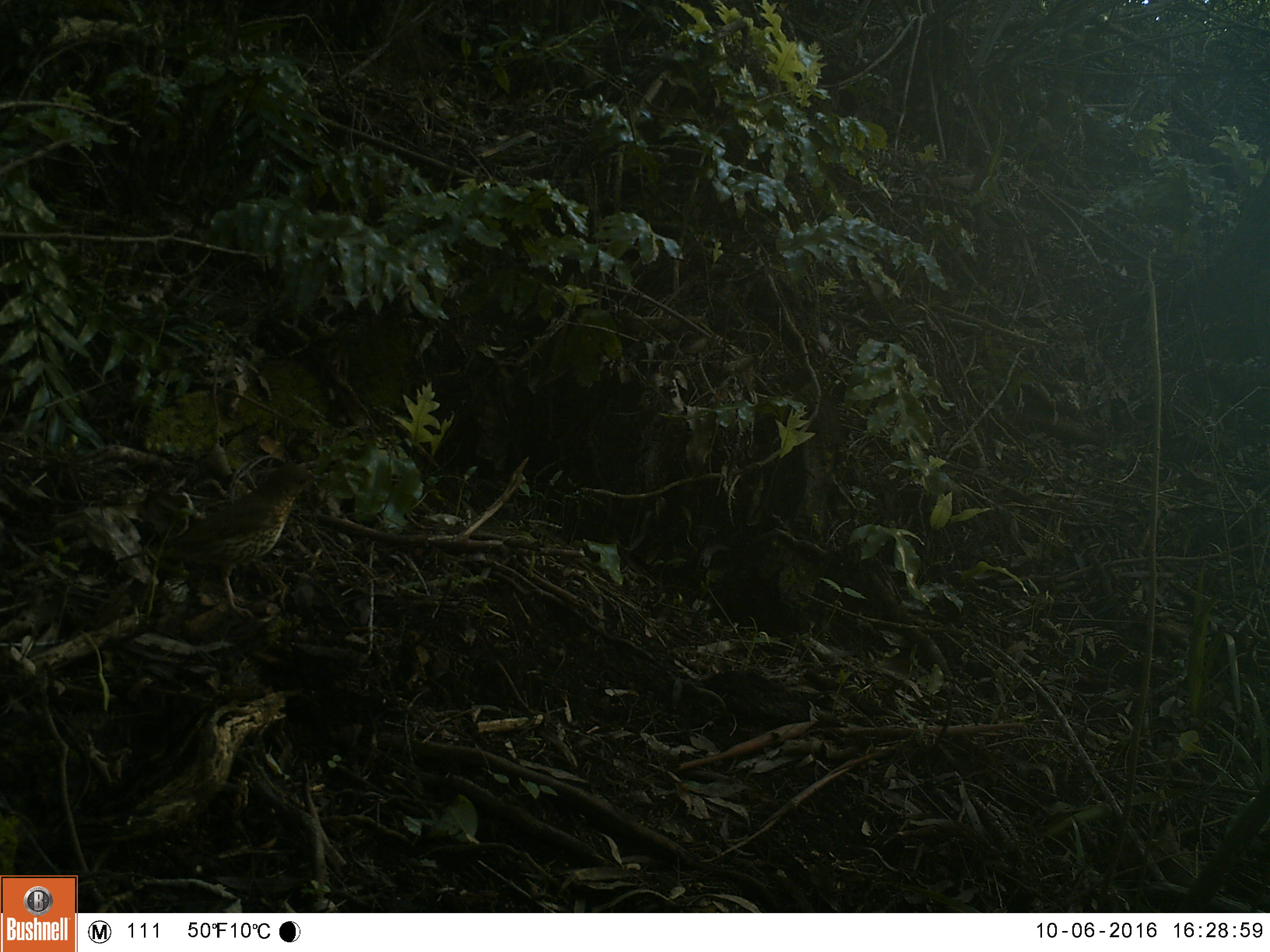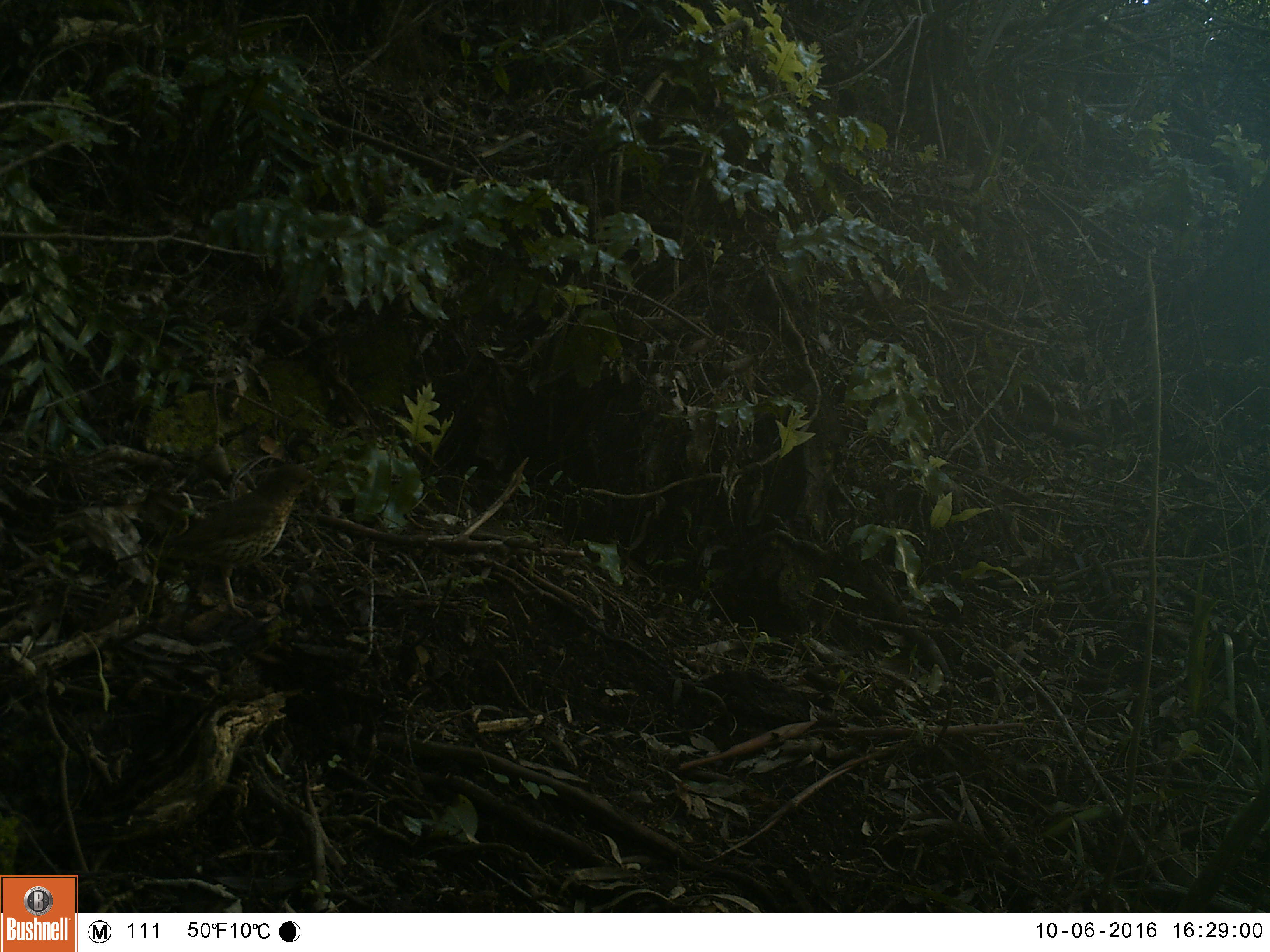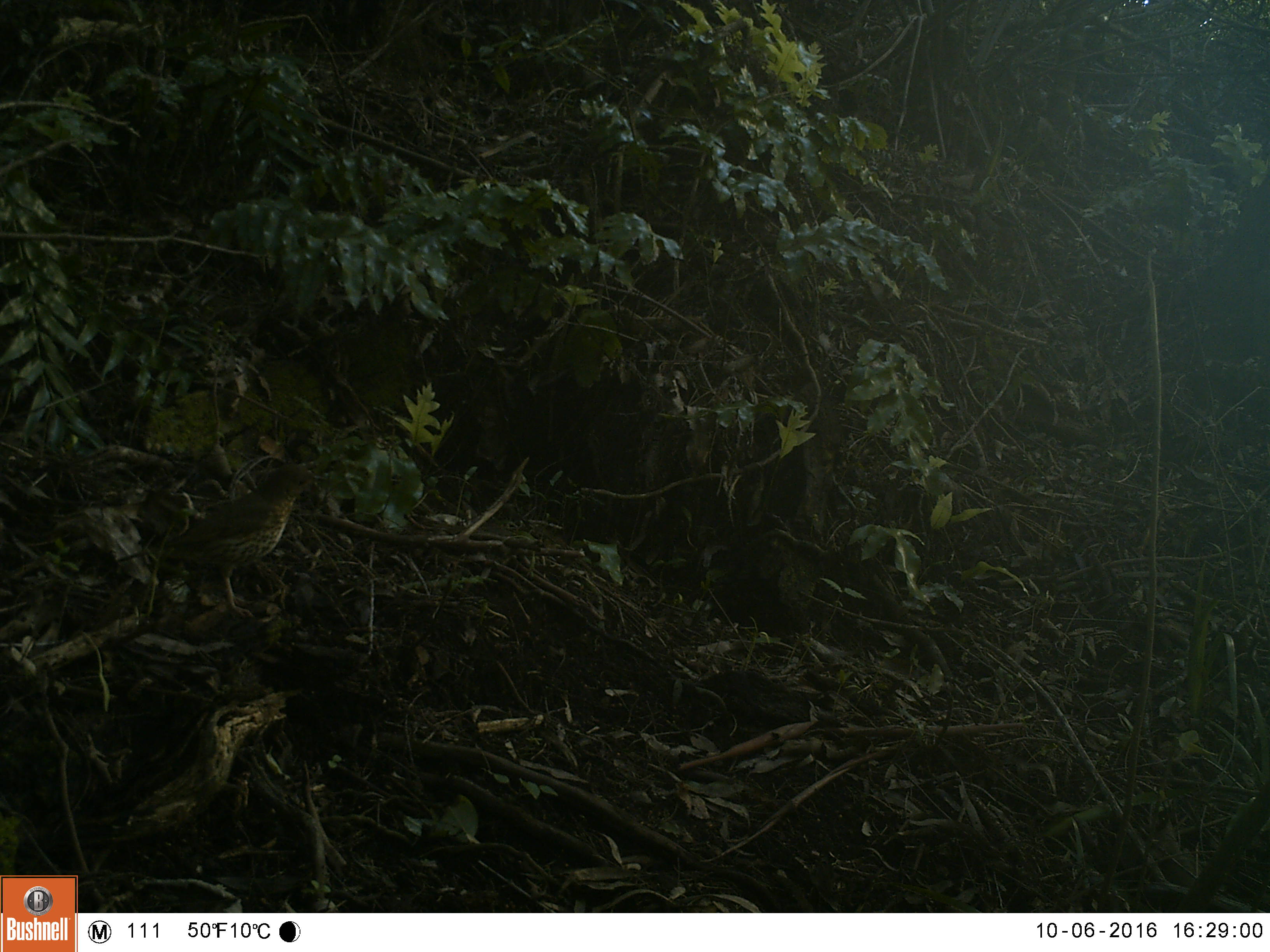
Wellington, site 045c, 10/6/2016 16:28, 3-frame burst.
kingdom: Animalia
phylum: Chordata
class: Aves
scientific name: Aves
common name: bird